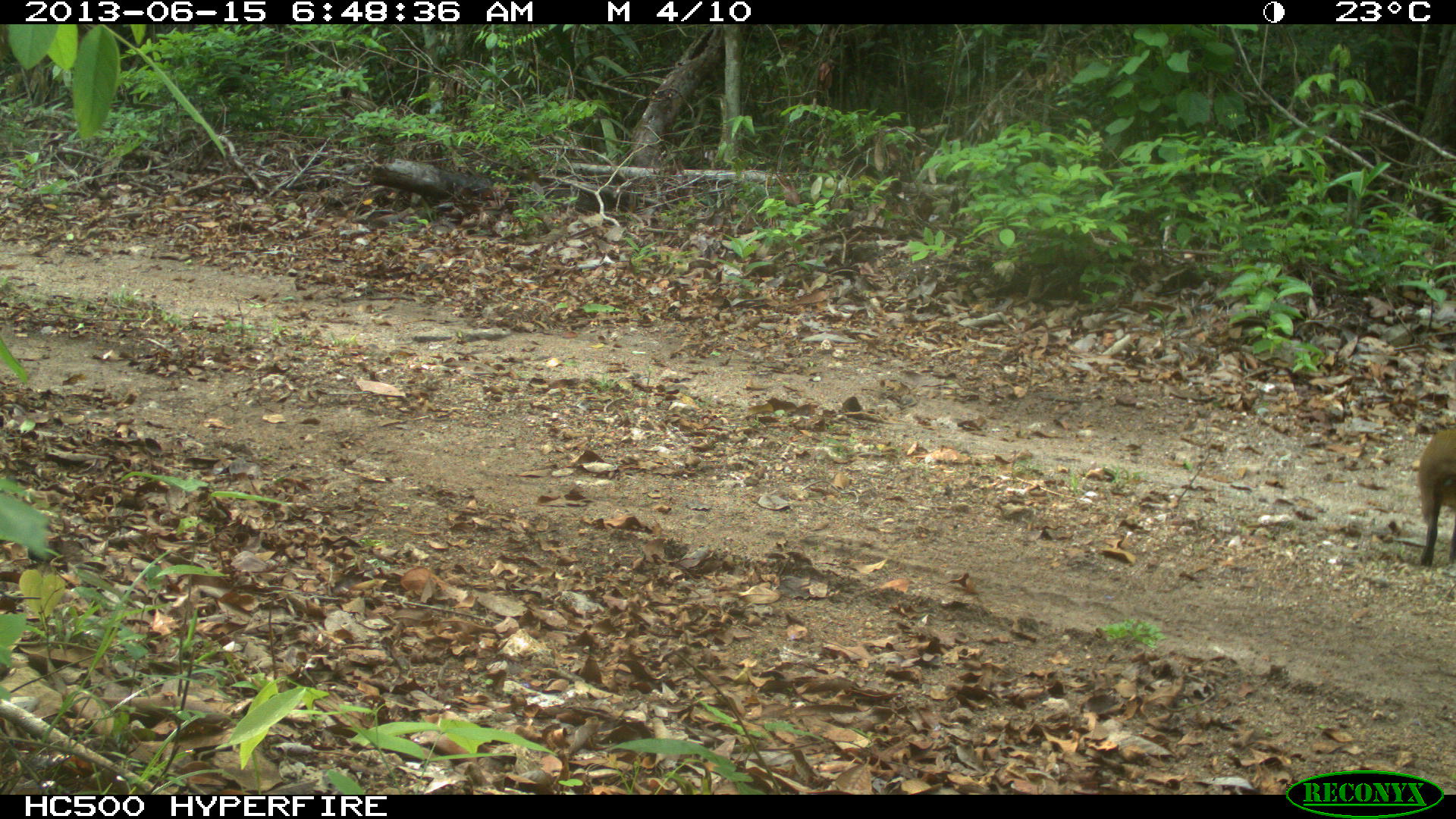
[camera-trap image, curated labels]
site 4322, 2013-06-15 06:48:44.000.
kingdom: Animalia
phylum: Chordata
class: Mammalia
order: Rodentia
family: Dasyproctidae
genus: Dasyprocta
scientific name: Dasyprocta punctata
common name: central american agouti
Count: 1.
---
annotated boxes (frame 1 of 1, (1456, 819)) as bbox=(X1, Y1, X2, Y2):
dasyprocta punctata: bbox=(1415, 423, 1456, 569)